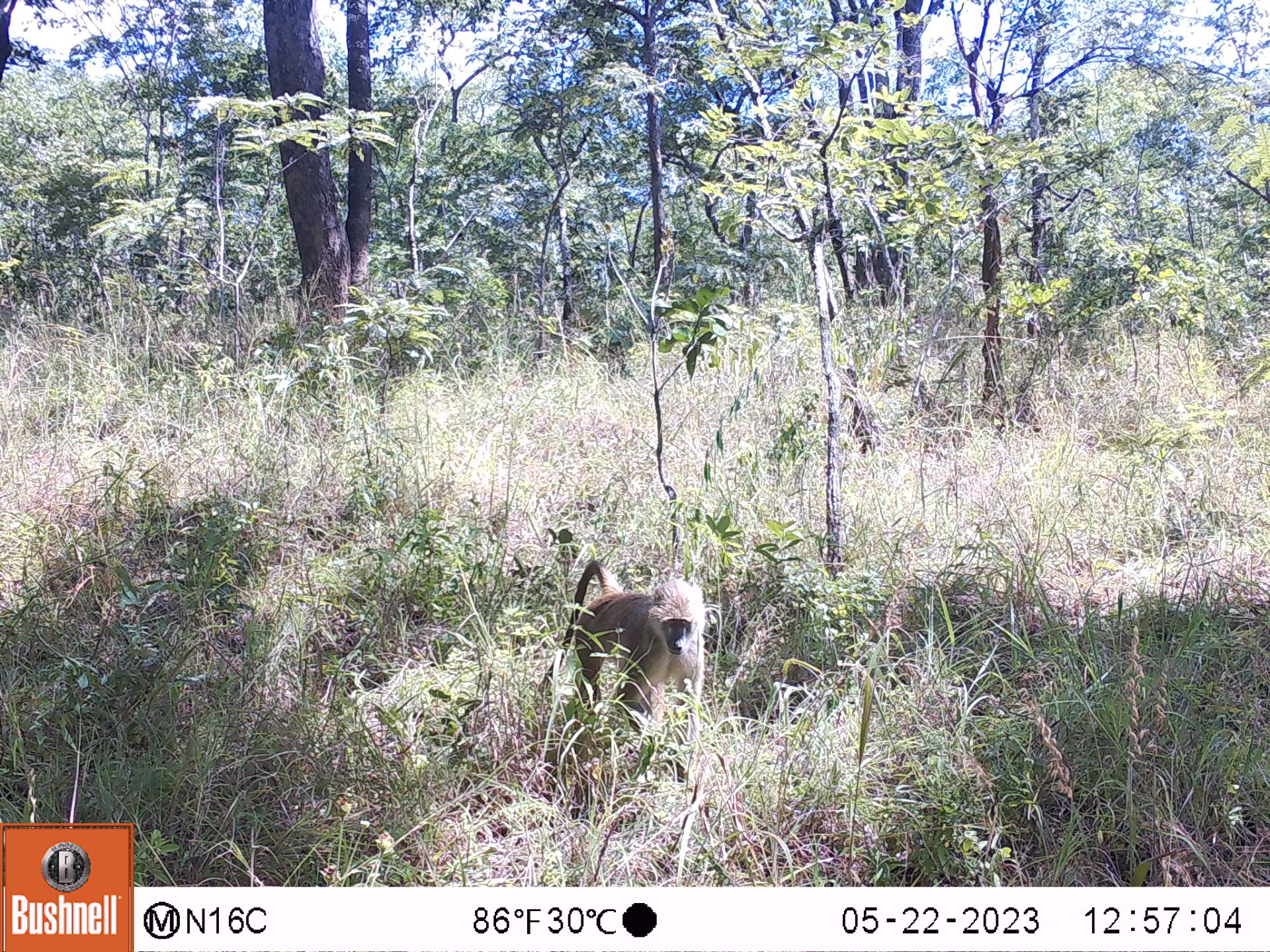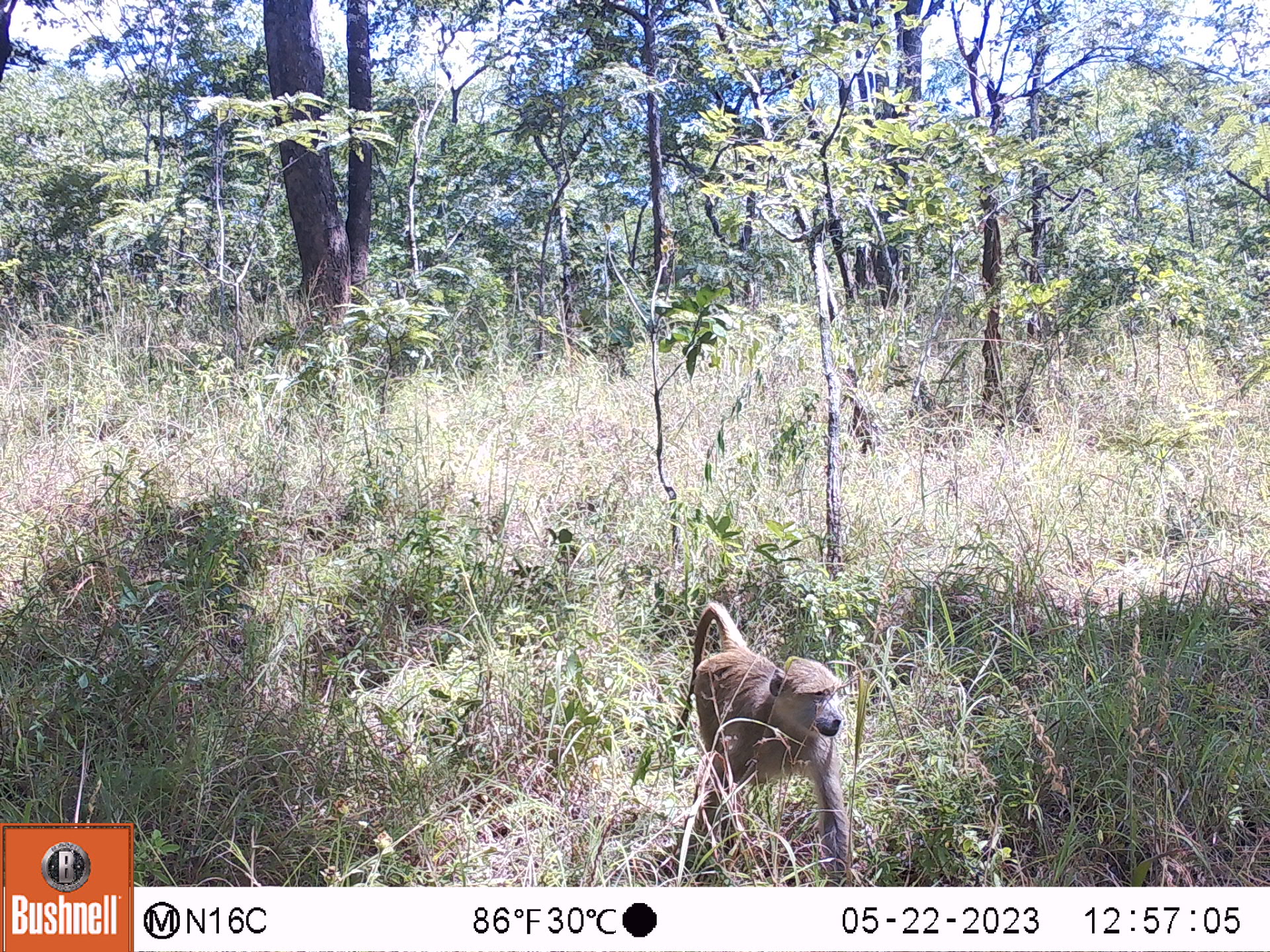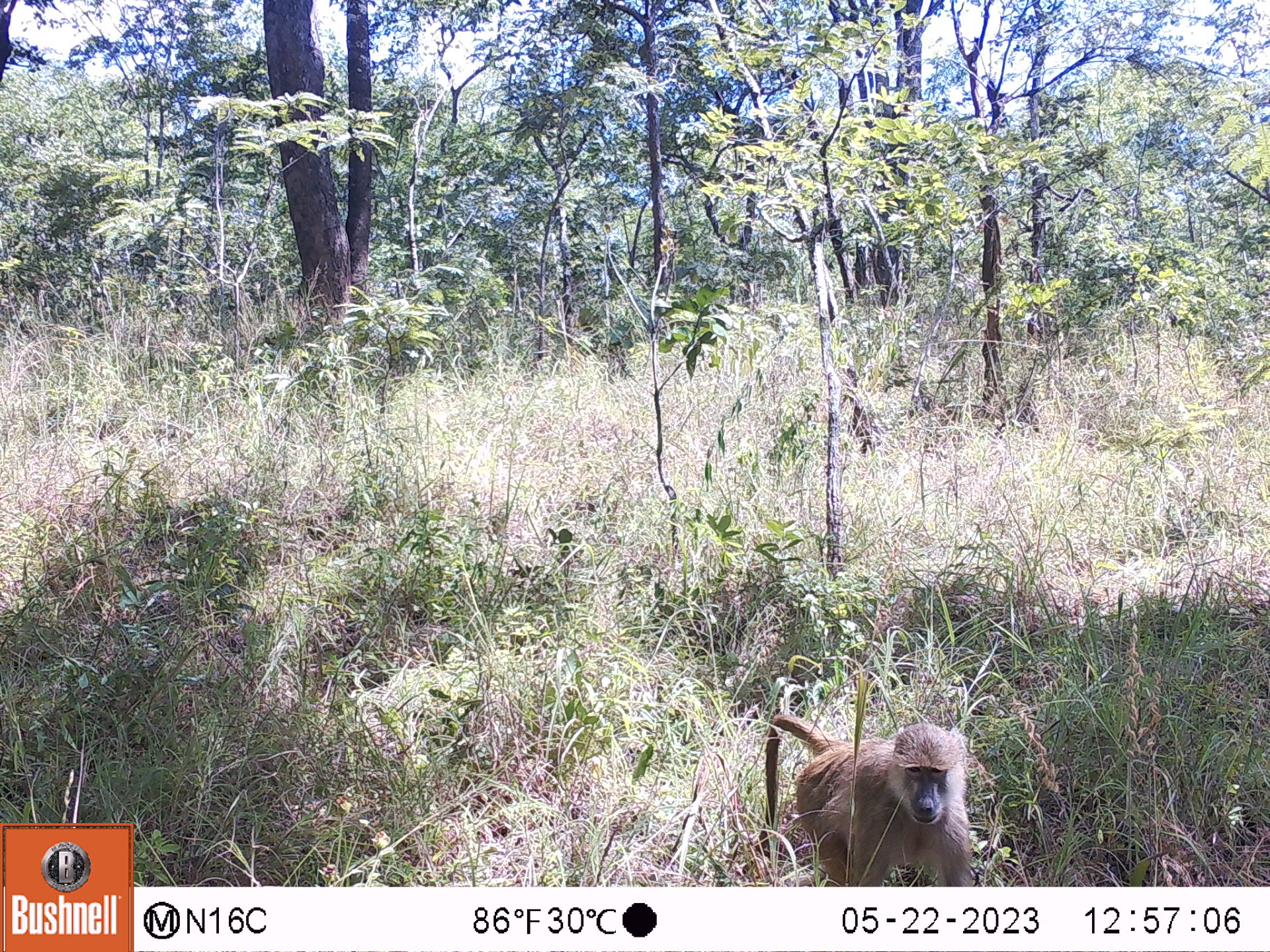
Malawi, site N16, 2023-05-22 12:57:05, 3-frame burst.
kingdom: Animalia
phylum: Chordata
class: Mammalia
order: Primates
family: Cercopithecidae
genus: Papio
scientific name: Papio cynocephalus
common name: yellow baboon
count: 1